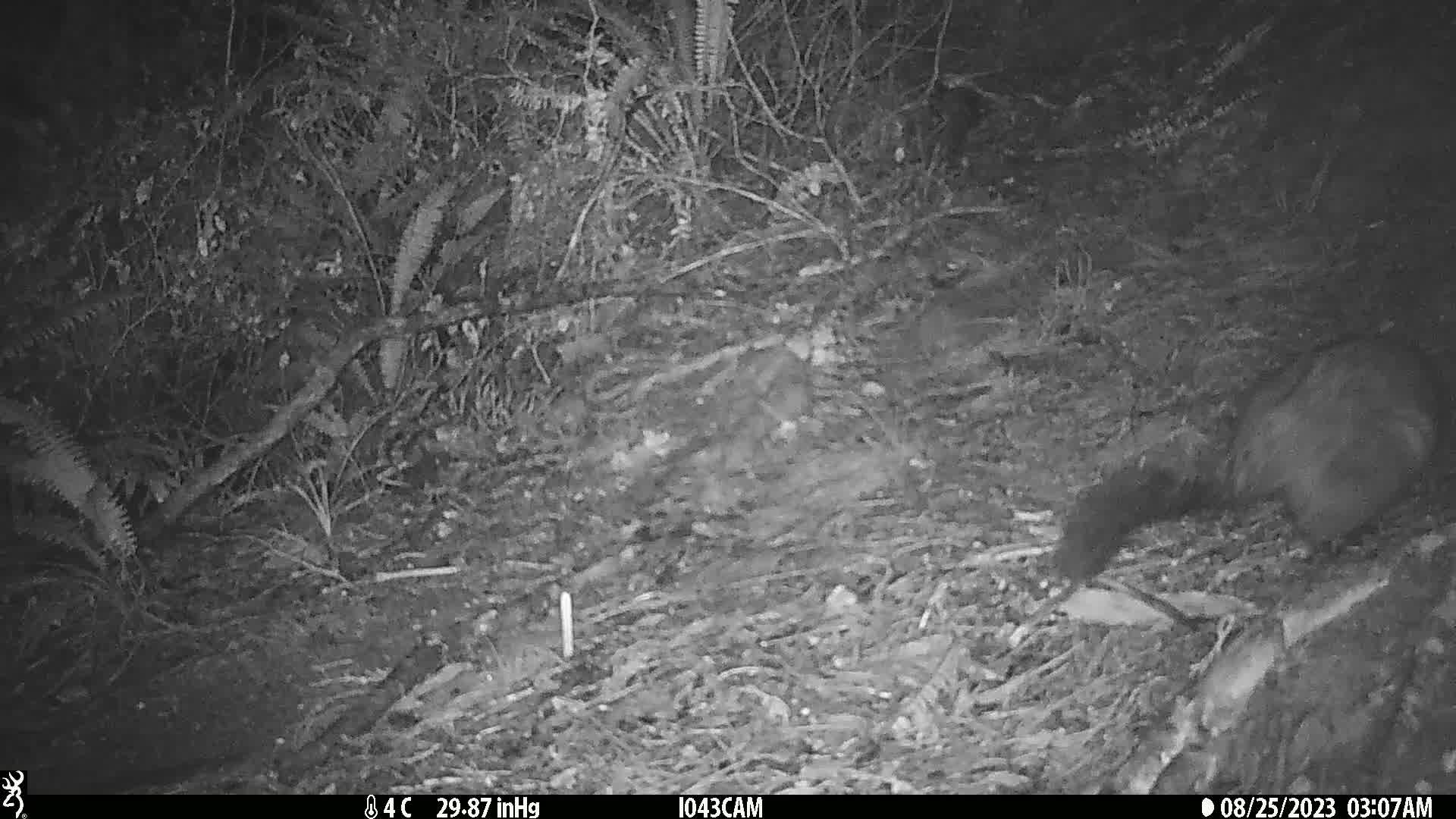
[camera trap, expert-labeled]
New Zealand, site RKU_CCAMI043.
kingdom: Animalia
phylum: Chordata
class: Mammalia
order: Diprotodontia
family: Phalangeridae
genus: Trichosurus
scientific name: Trichosurus vulpecula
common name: common brushtail possum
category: possum